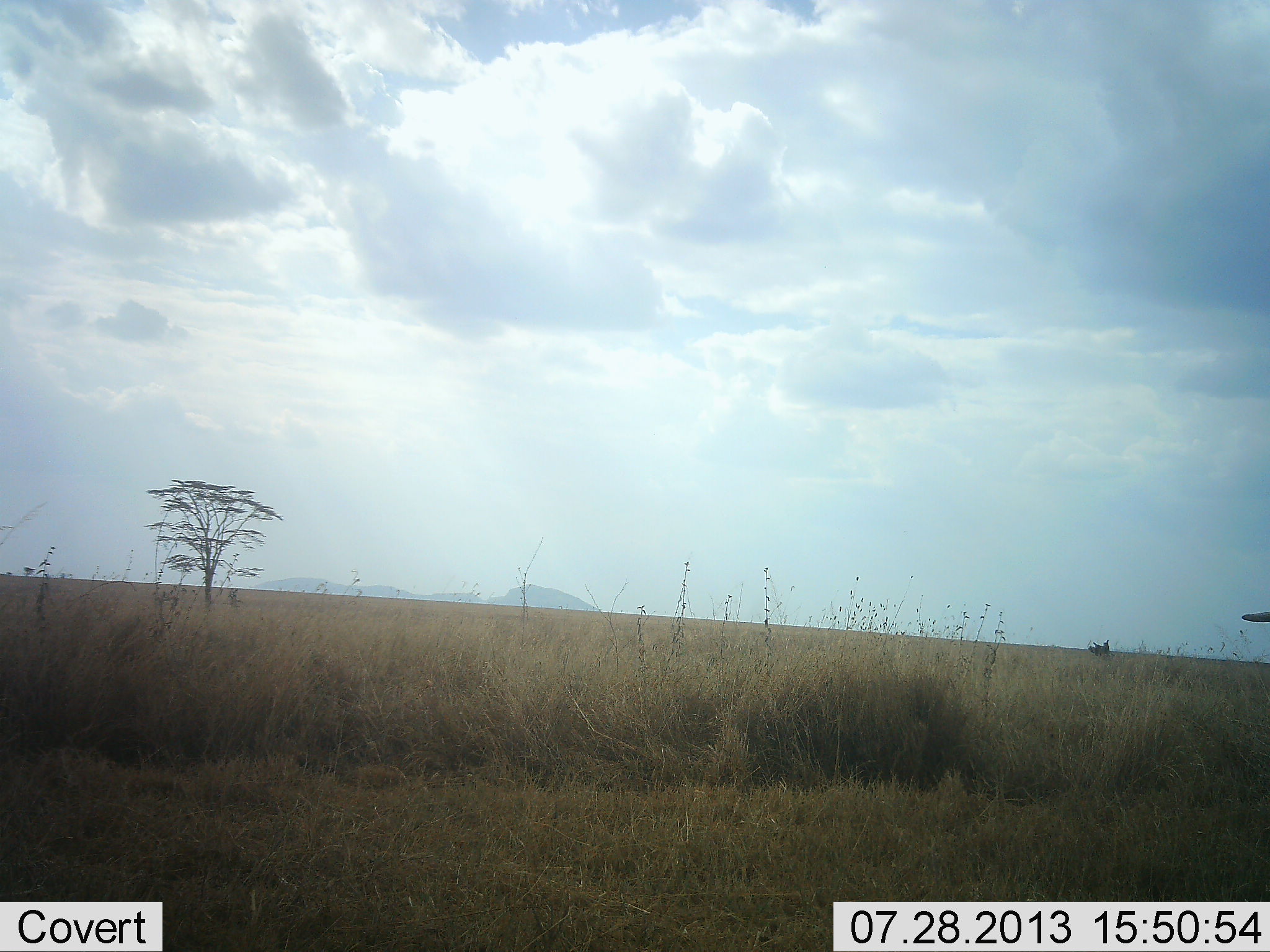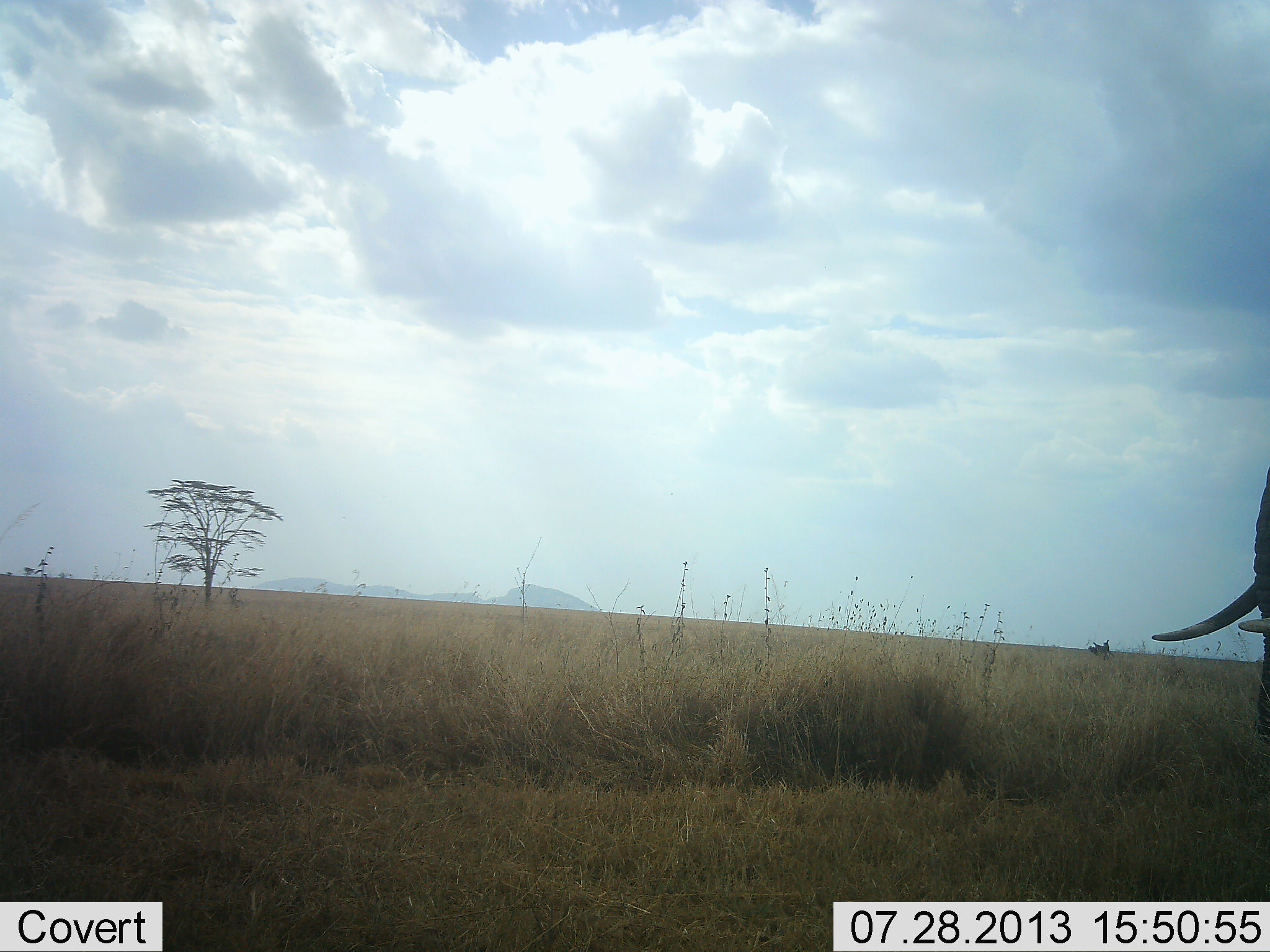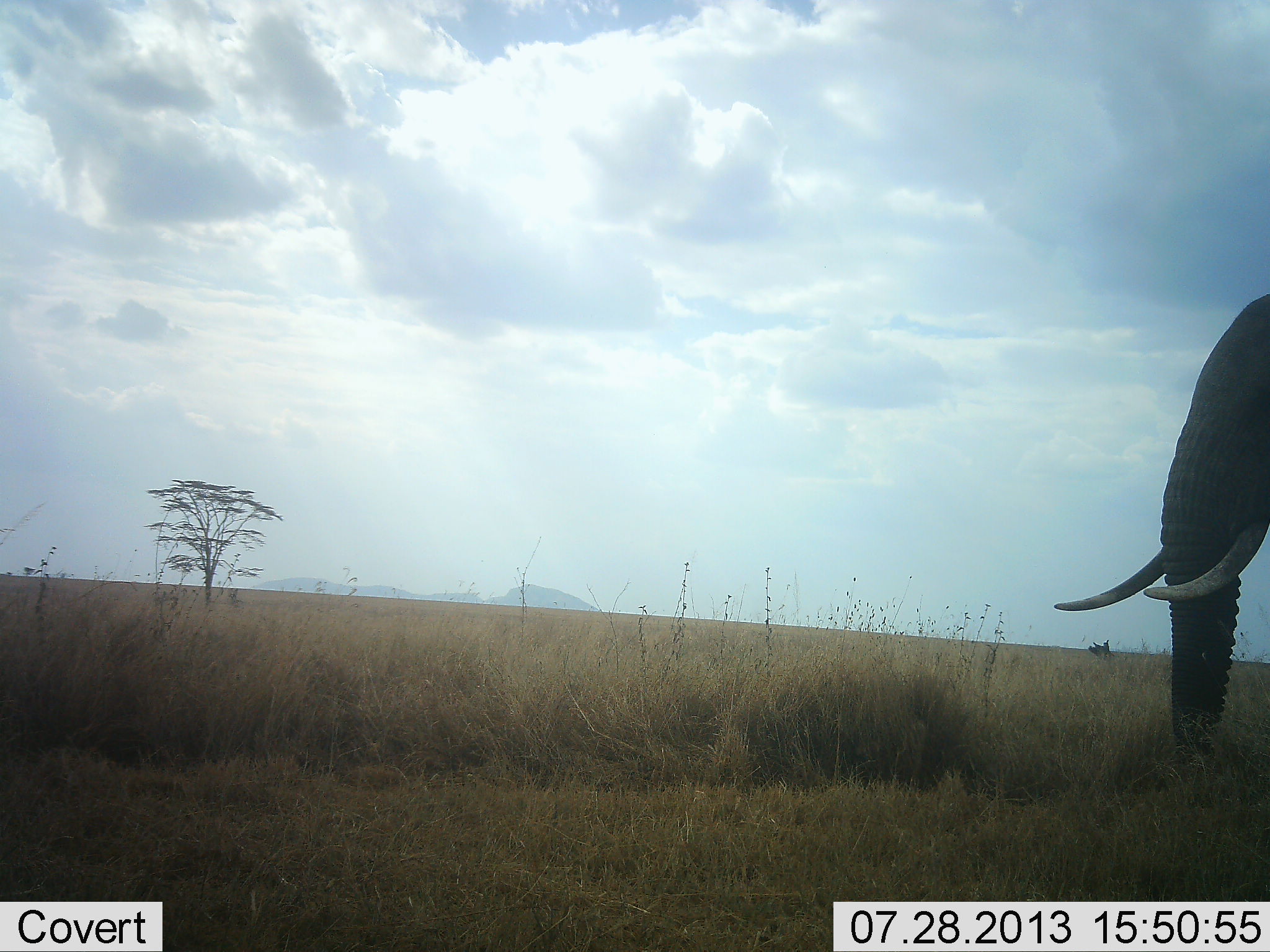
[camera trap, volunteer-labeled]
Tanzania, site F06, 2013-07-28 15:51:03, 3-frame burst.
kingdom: Animalia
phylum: Chordata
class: Mammalia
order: Proboscidea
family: Elephantidae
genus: Loxodonta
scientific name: Loxodonta africana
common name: african bush elephant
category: elephant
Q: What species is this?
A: Elephant (african bush elephant) (Loxodonta africana).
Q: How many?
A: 1.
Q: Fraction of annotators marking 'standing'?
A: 15%.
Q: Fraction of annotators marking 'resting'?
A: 0%.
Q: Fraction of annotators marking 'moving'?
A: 85%.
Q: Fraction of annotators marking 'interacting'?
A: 0%.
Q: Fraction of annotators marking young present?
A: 0%.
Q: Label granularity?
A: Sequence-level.